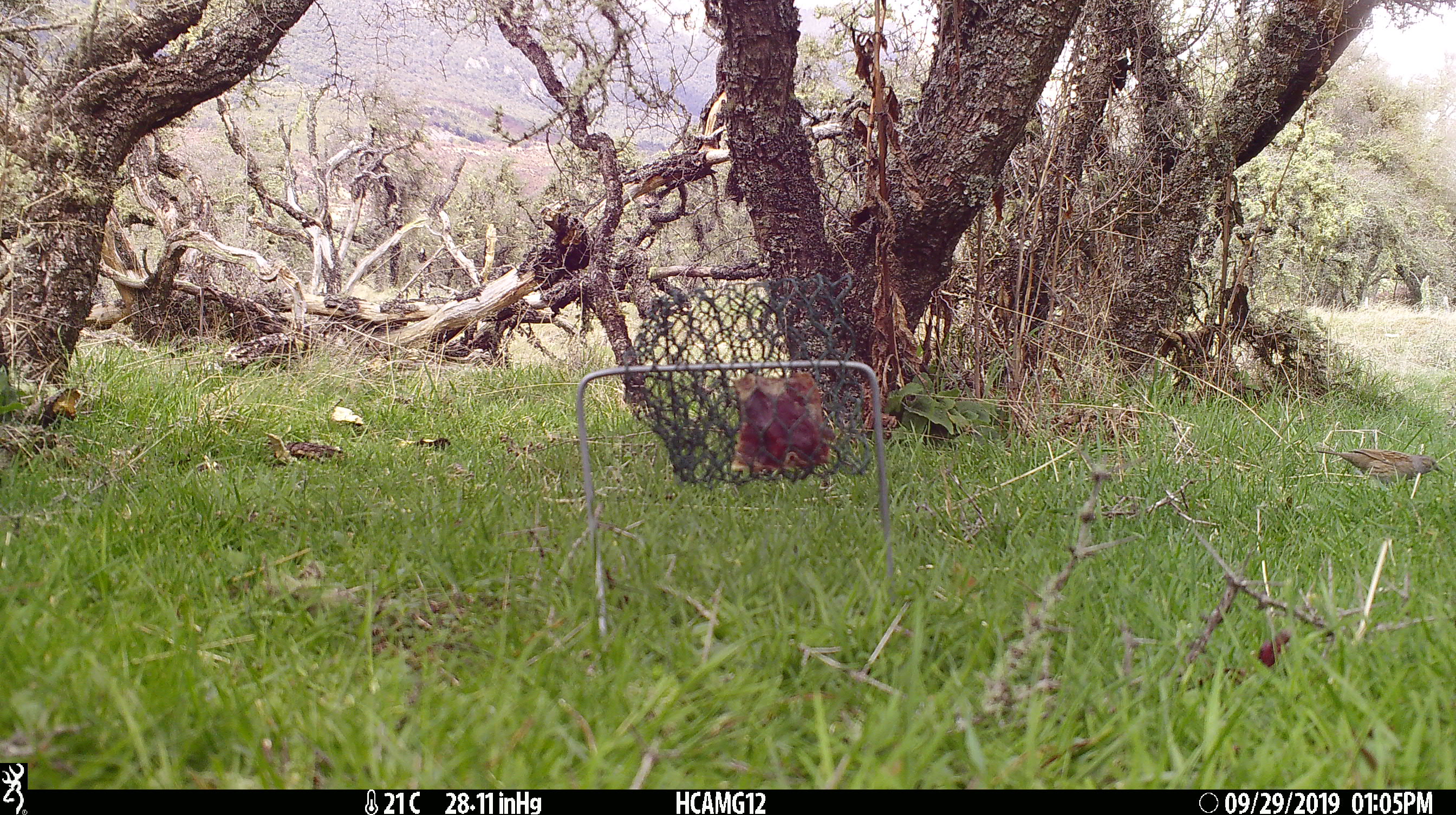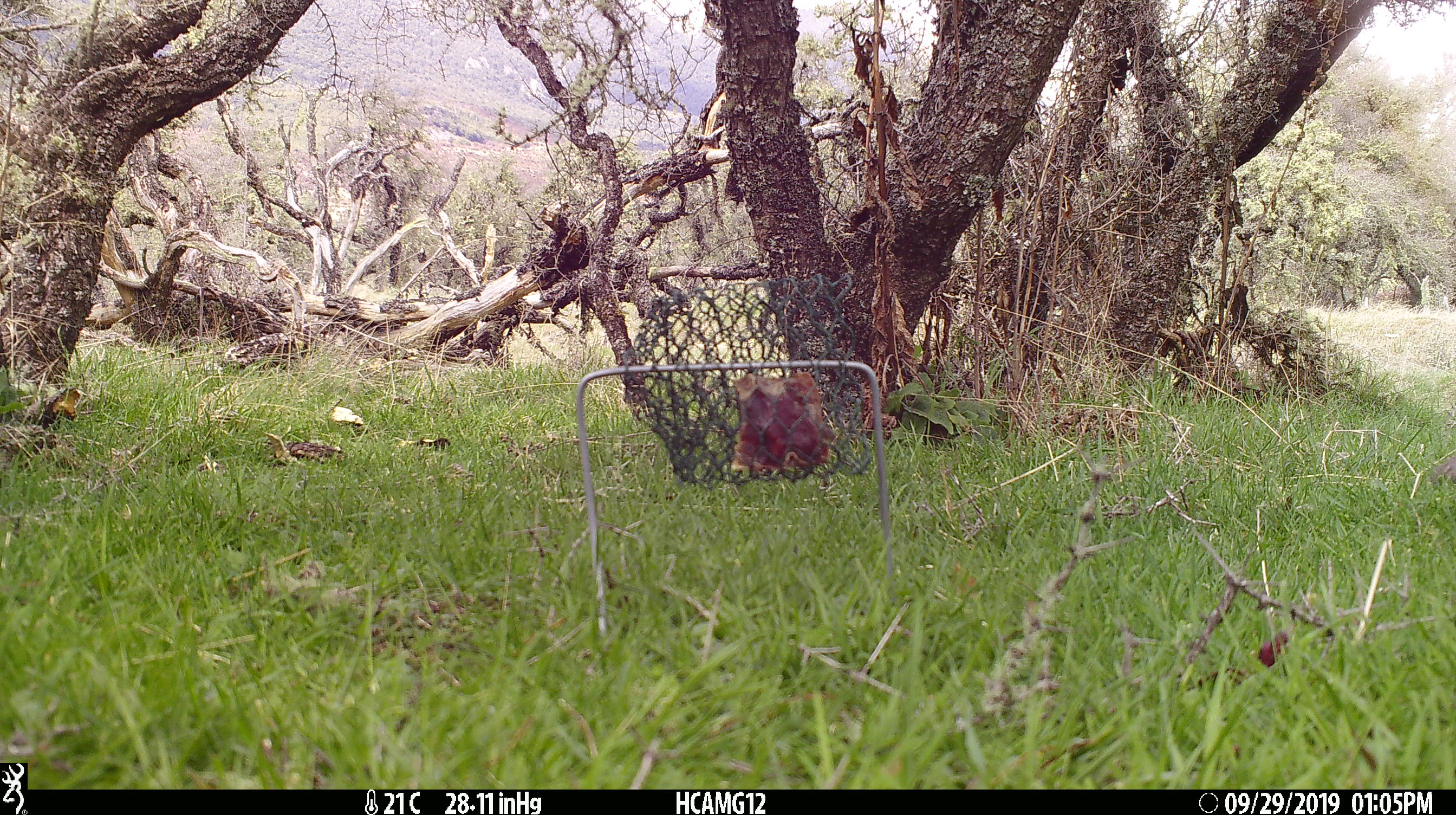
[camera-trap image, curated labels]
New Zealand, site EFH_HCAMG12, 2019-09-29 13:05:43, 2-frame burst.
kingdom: Animalia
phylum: Chordata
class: Aves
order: Passeriformes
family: Prunellidae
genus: Prunella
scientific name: Prunella modularis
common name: dunnock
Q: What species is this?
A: Dunnock (Prunella modularis).